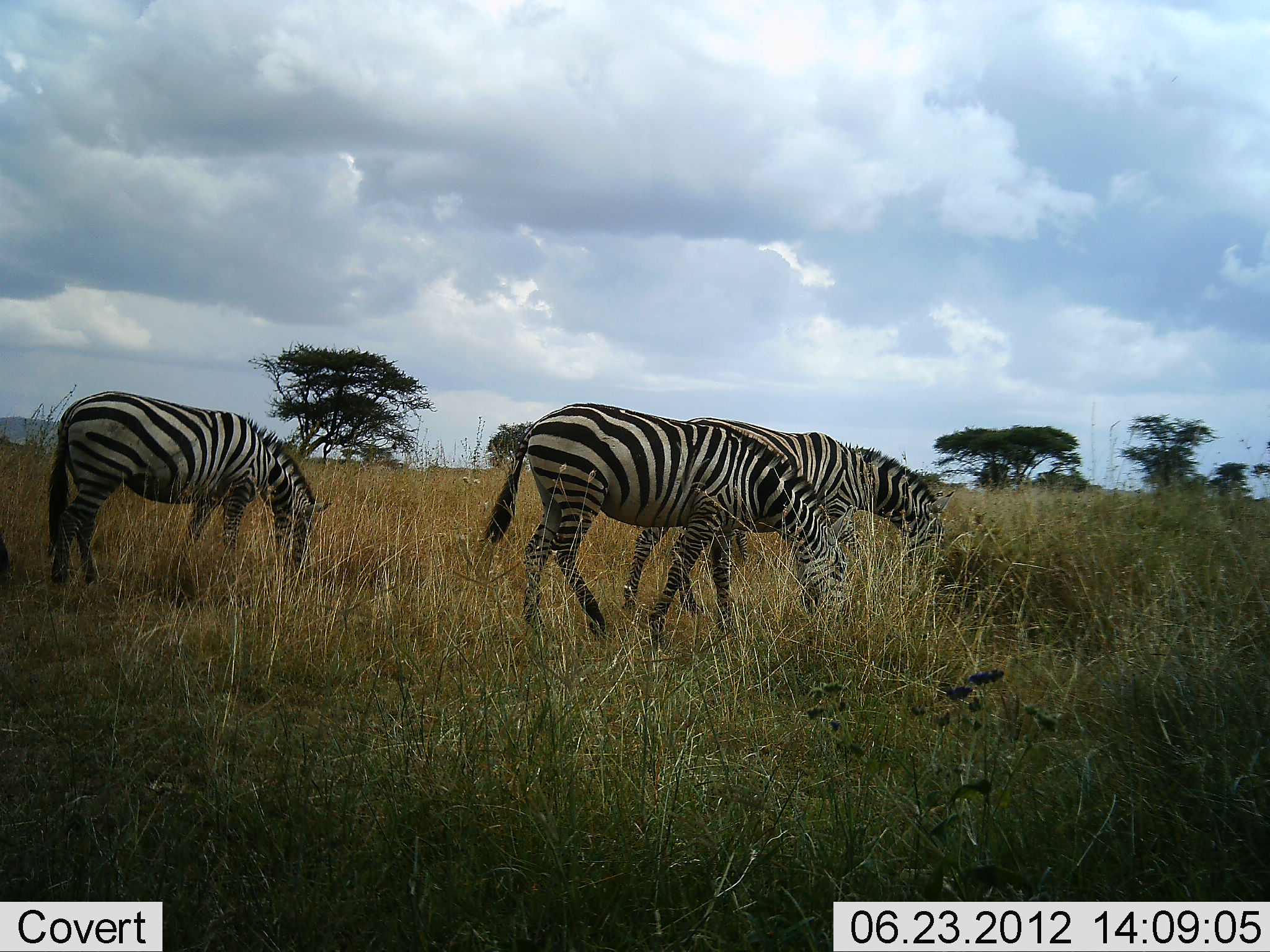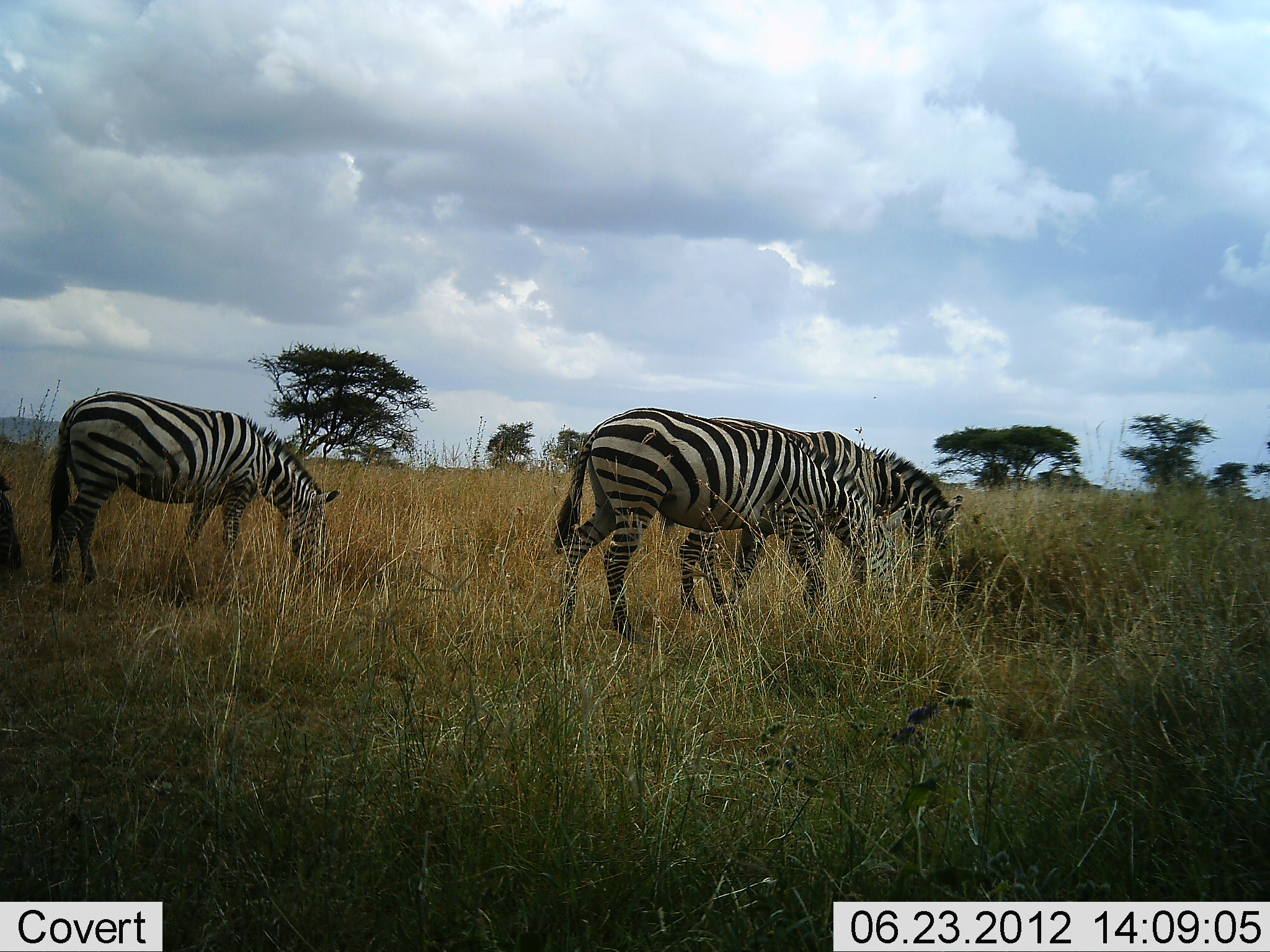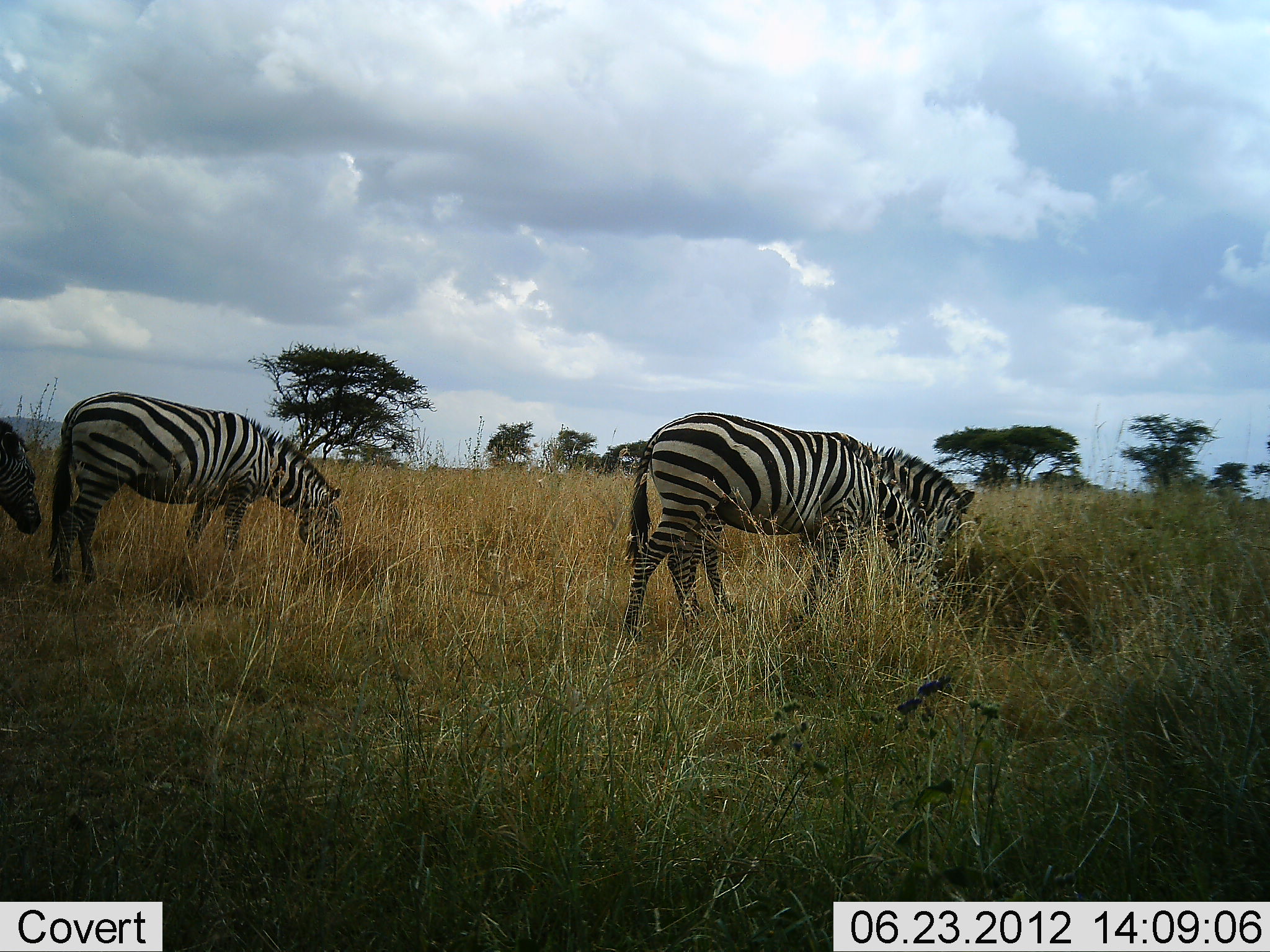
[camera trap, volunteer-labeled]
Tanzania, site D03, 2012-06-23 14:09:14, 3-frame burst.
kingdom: Animalia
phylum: Chordata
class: Mammalia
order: Perissodactyla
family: Equidae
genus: Equus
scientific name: Equus quagga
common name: plains zebra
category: zebra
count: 4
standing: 10%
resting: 0%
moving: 40%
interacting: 0%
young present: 0%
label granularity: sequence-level